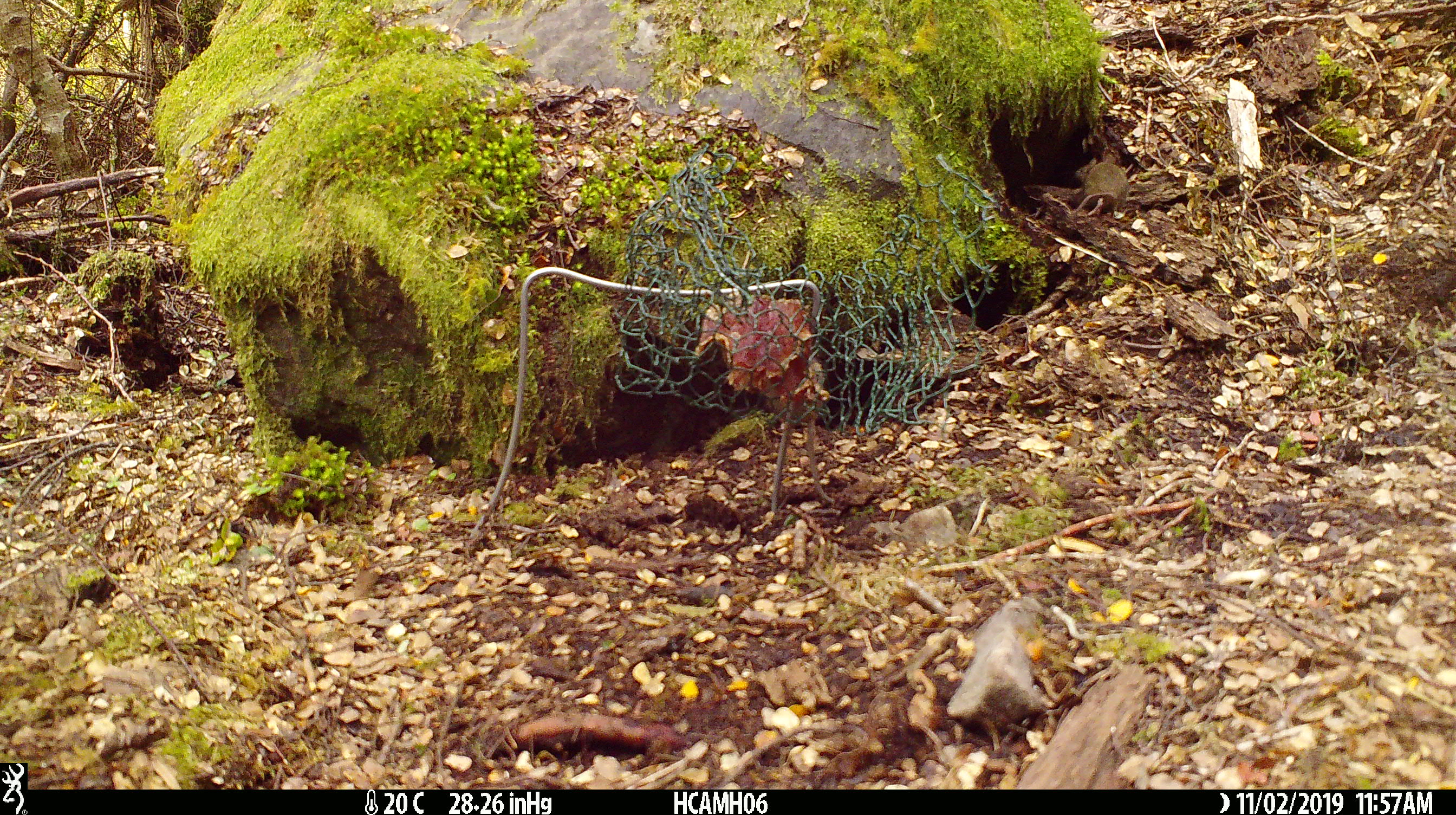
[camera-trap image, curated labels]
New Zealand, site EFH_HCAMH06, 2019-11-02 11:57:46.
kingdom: Animalia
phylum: Chordata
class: Mammalia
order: Rodentia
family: Muridae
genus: Mus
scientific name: Mus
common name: mouse